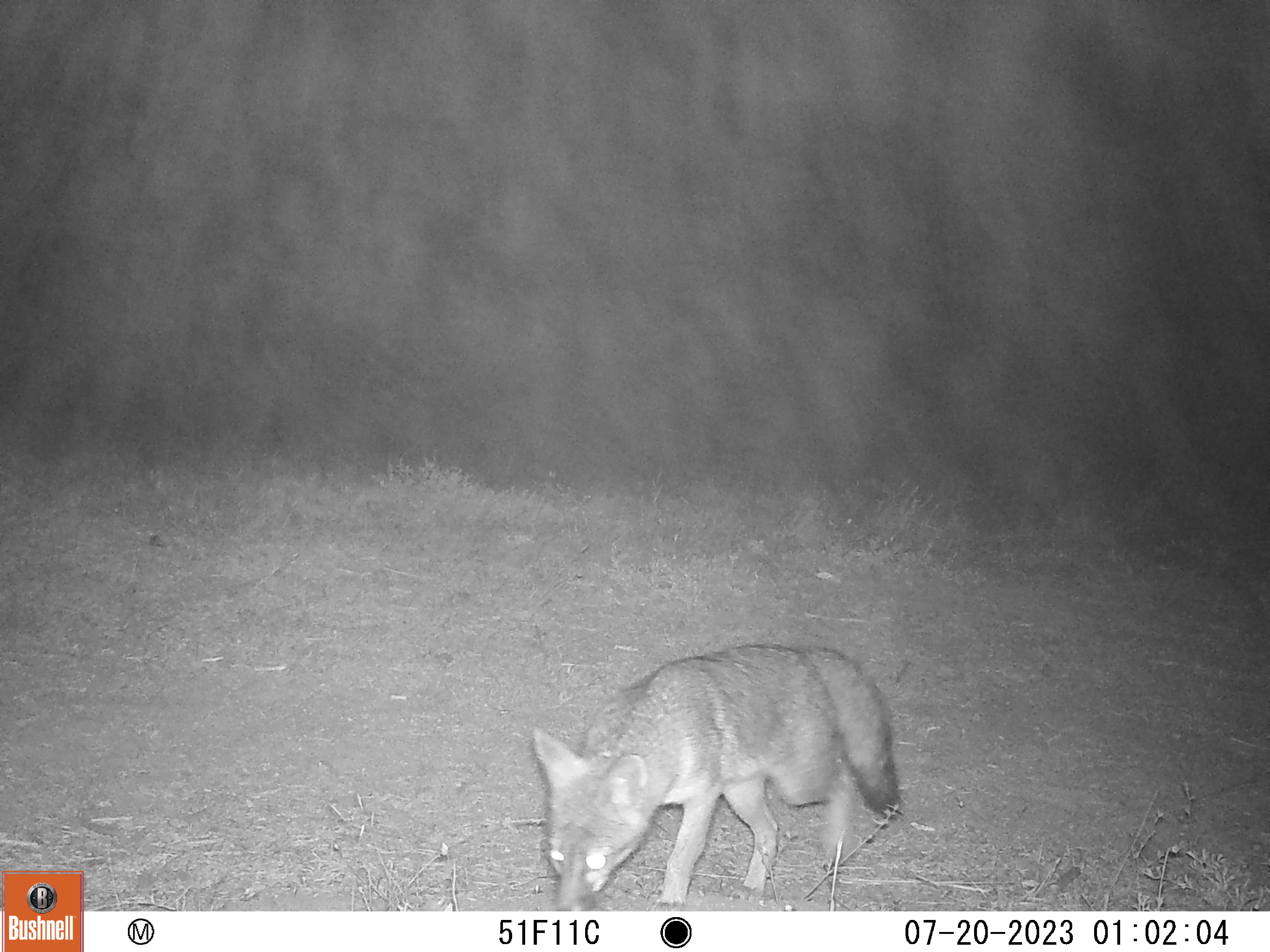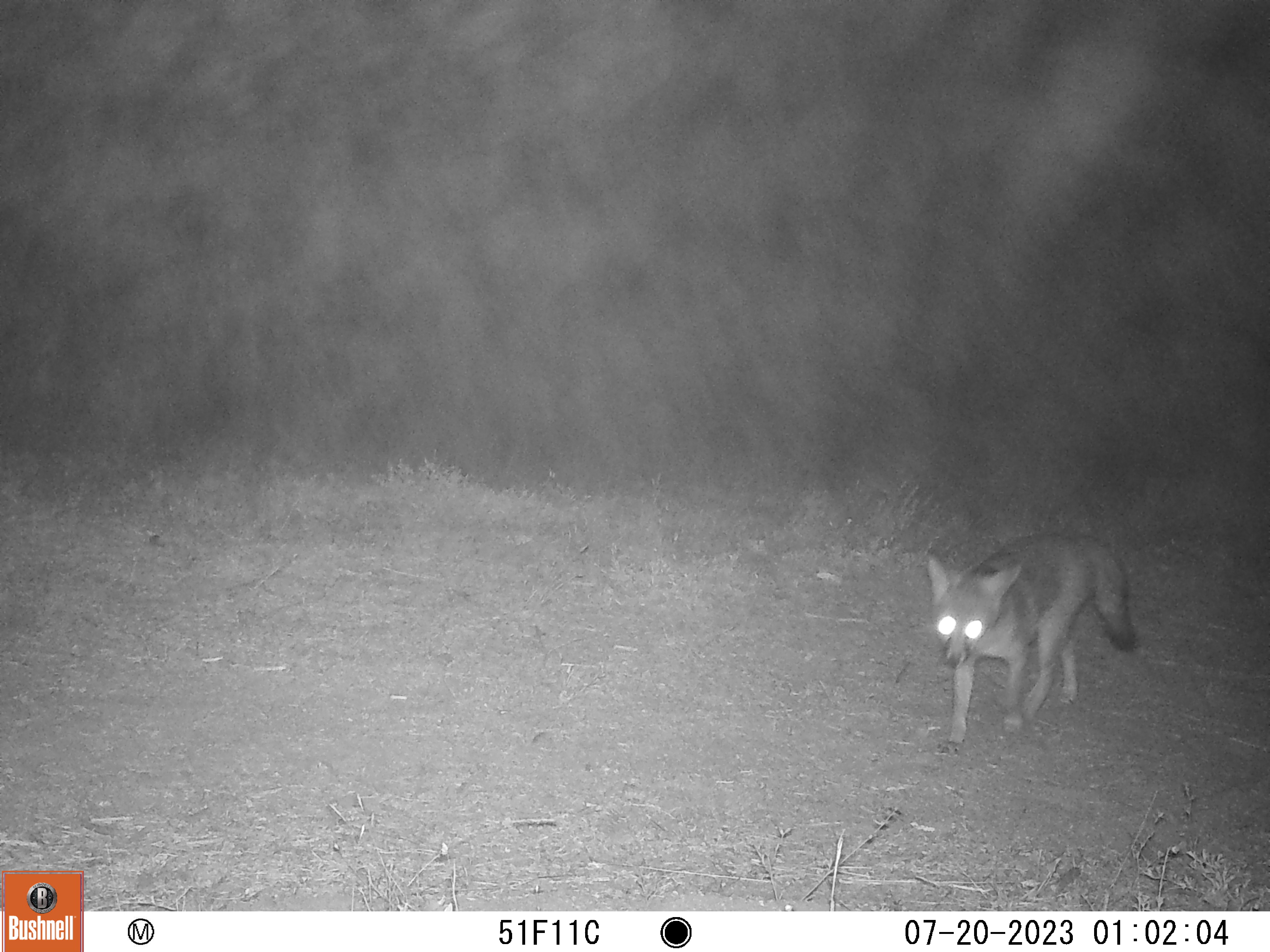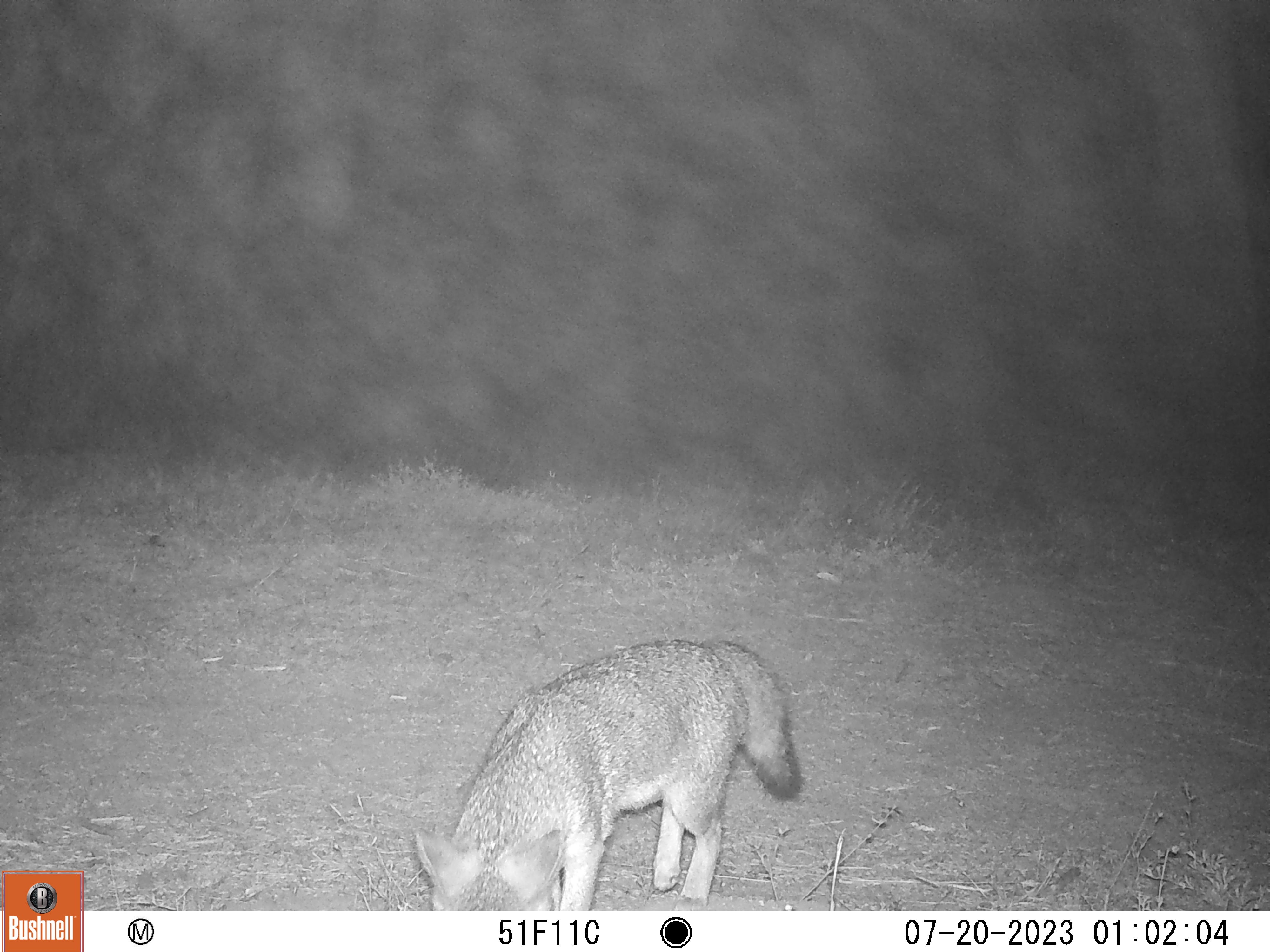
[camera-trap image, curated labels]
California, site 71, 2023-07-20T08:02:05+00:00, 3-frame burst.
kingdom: Animalia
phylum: Chordata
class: Mammalia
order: Carnivora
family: Canidae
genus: Urocyon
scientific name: Urocyon cinereoargenteus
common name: gray fox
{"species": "gray fox (Urocyon cinereoargenteus)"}